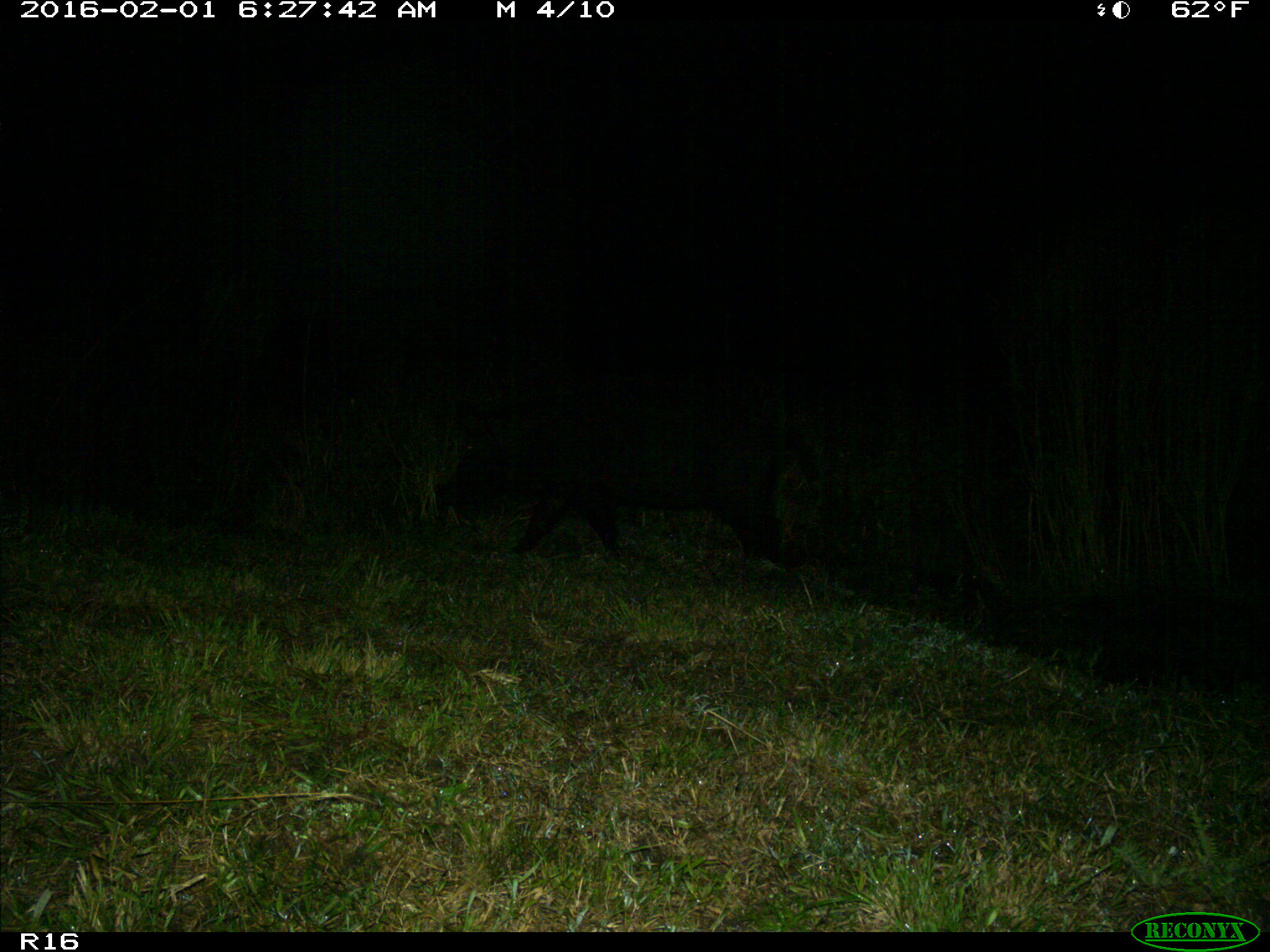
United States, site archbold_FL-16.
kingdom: Animalia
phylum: Chordata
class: Mammalia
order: Artiodactyla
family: Suidae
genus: Sus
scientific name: Sus scrofa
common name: wild boar